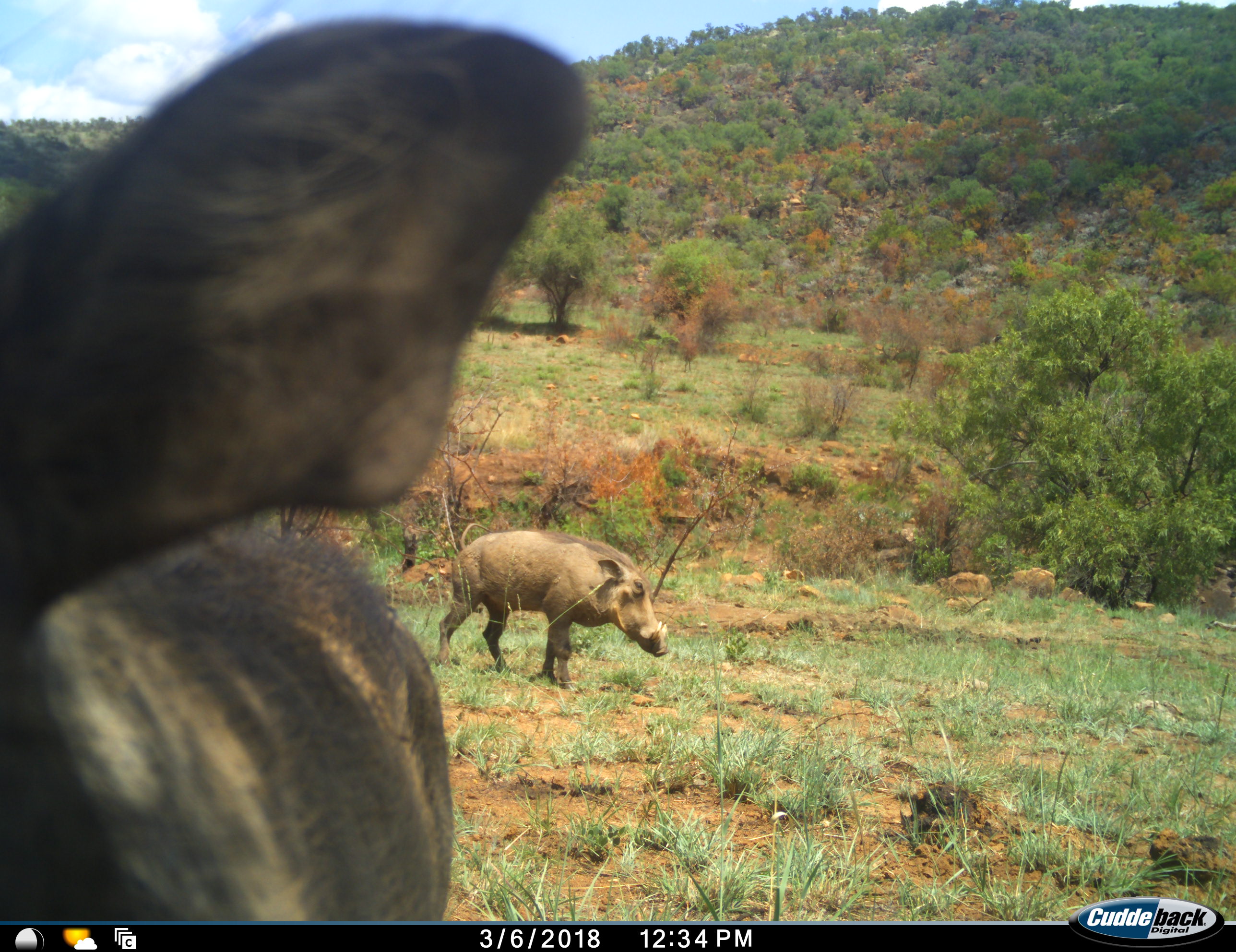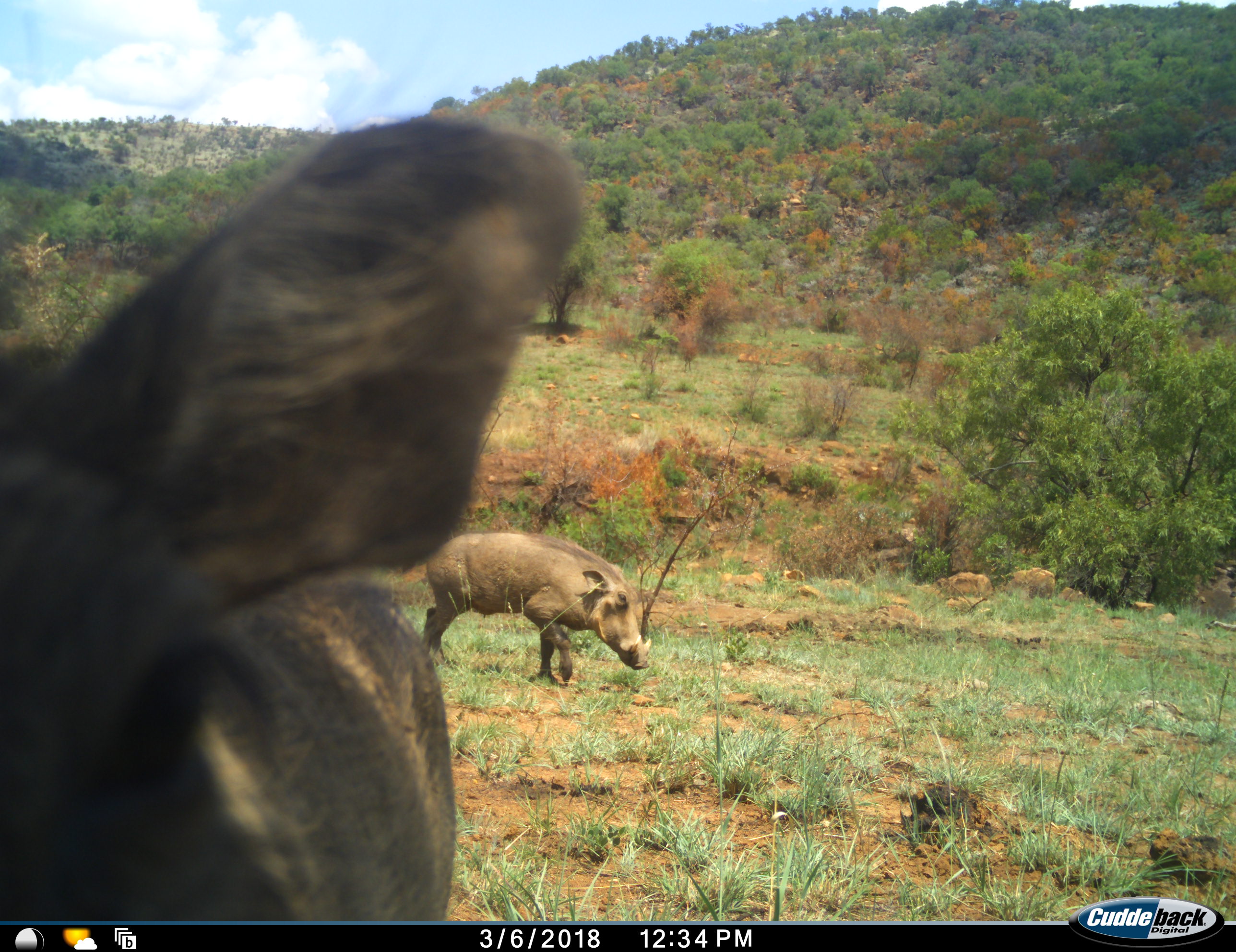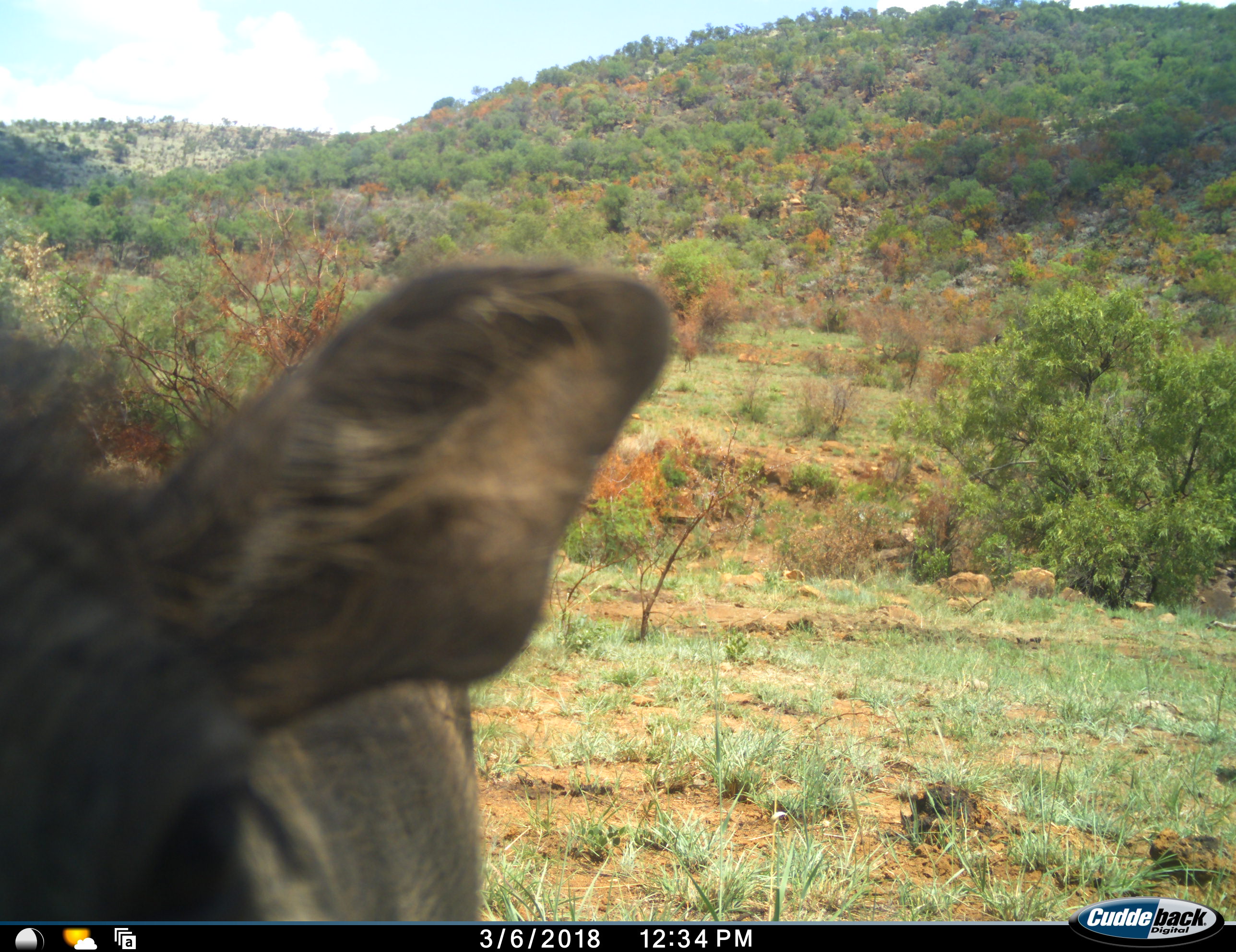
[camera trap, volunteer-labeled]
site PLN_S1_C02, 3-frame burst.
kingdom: Animalia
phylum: Chordata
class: Mammalia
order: Artiodactyla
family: Suidae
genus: Phacochoerus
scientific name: Phacochoerus africanus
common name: warthog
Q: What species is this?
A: Warthog (Phacochoerus africanus).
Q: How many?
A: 2.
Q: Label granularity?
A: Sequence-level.